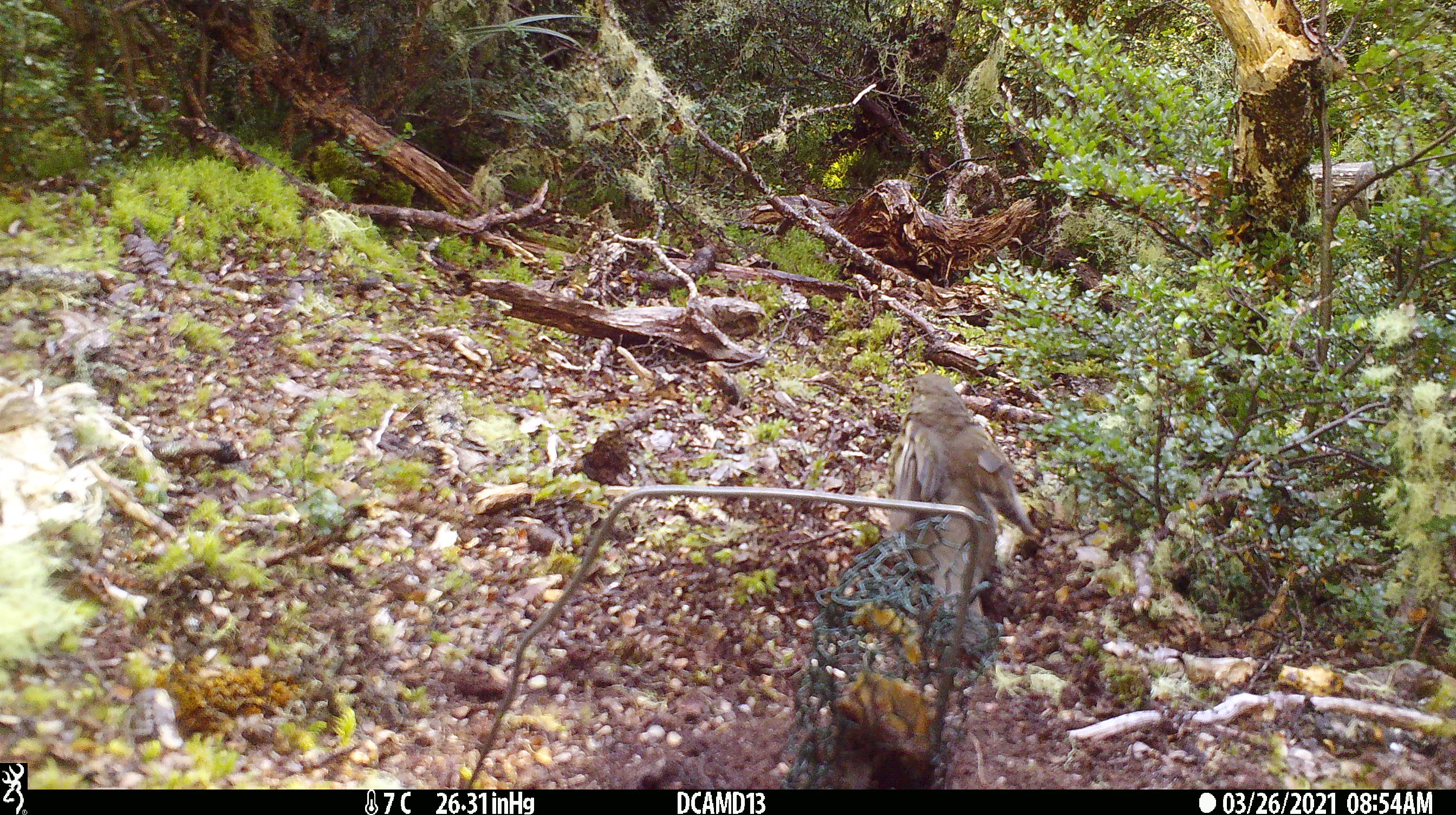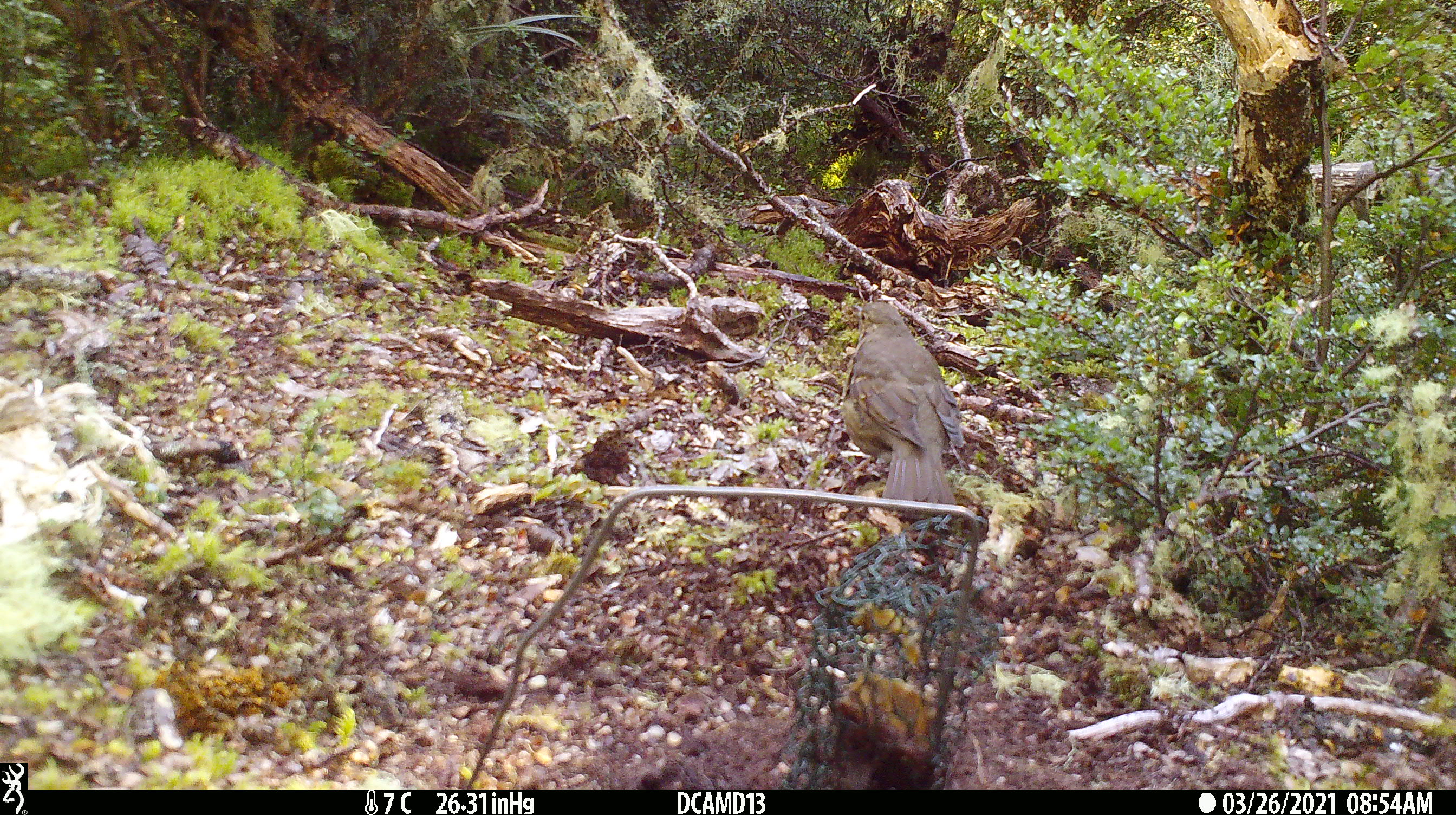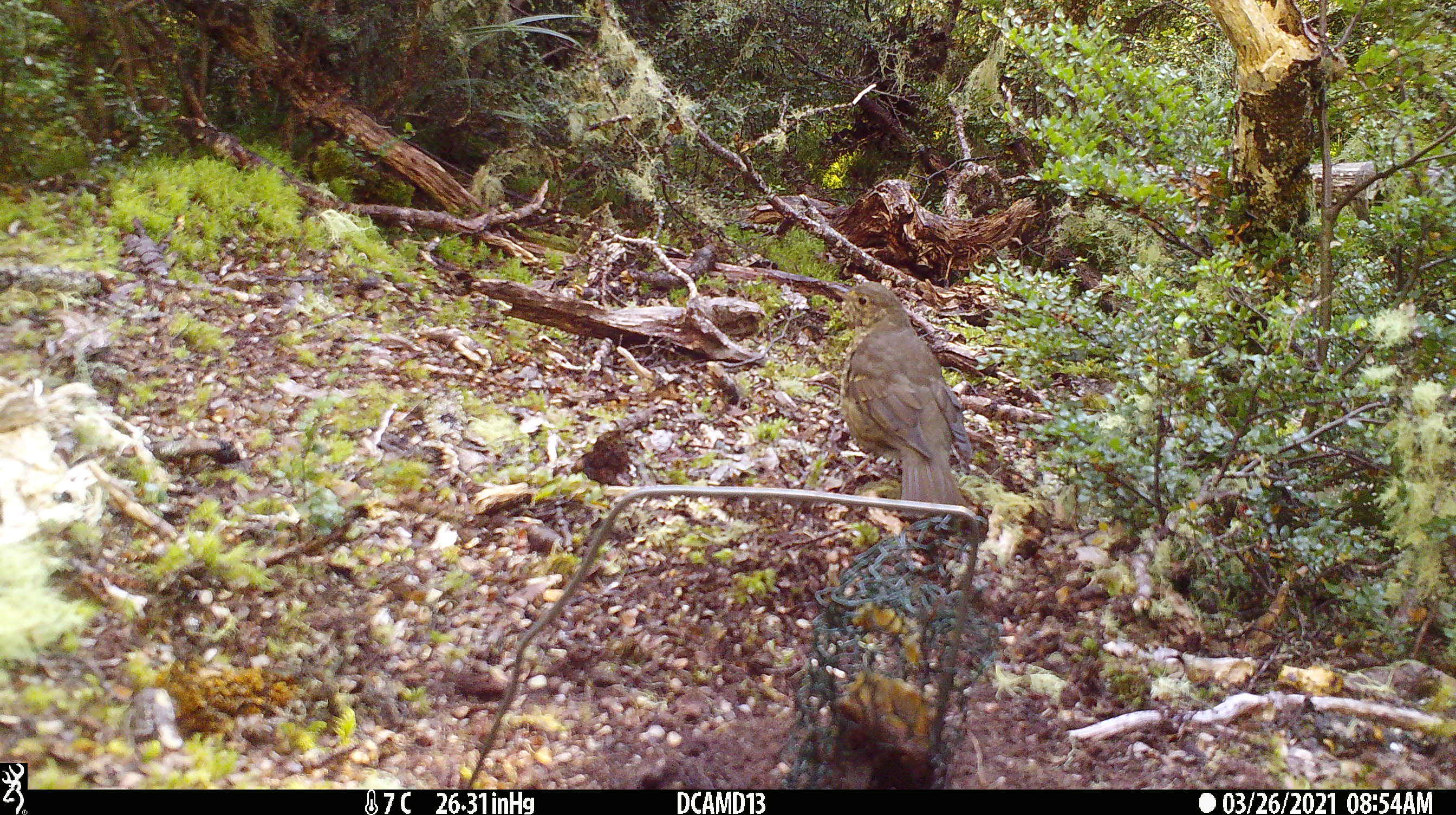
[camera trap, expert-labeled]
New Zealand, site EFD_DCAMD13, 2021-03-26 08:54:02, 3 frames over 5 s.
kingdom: Animalia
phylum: Chordata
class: Aves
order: Passeriformes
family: Turdidae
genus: Turdus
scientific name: Turdus philomelos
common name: song thrush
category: thrush